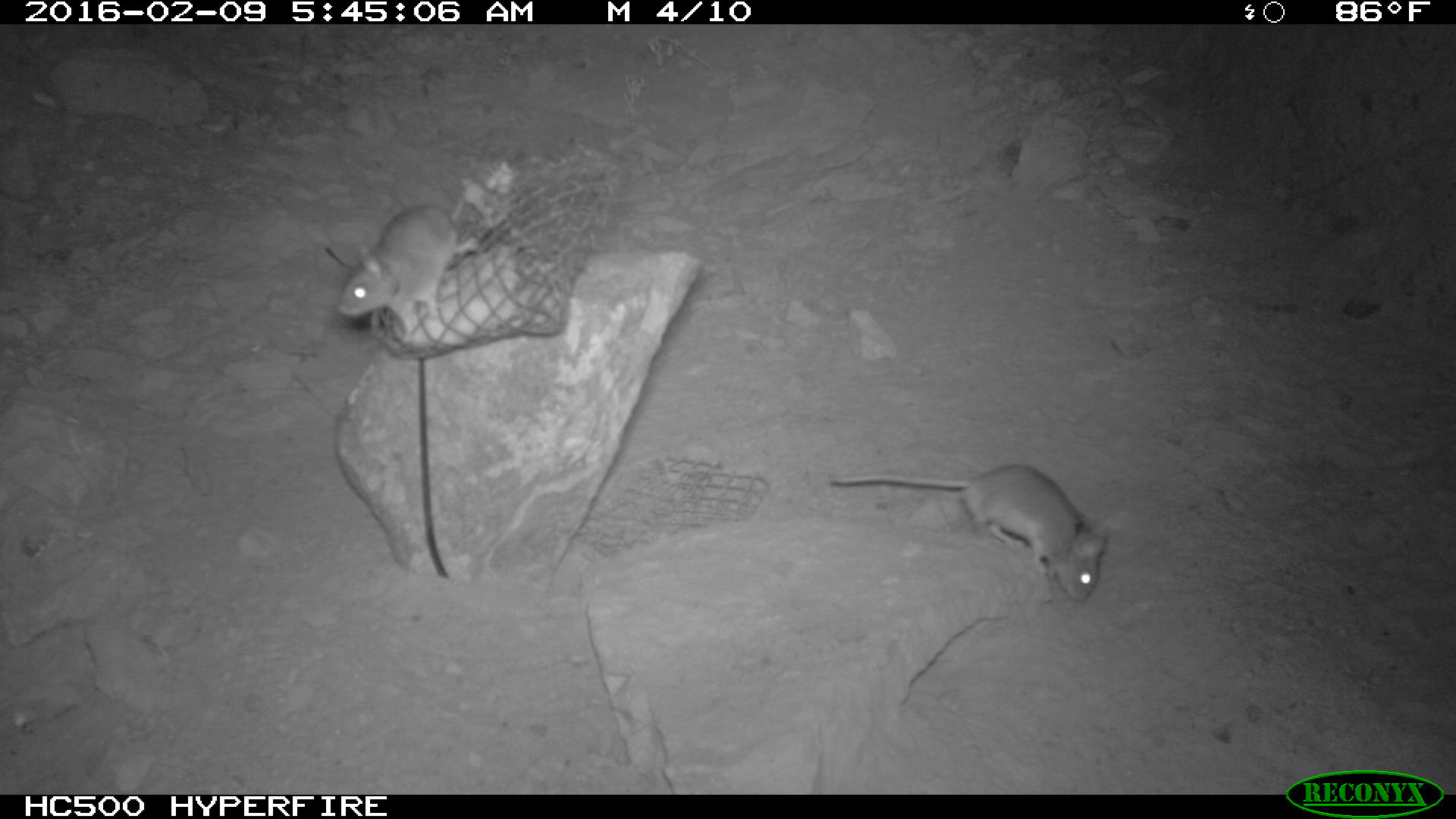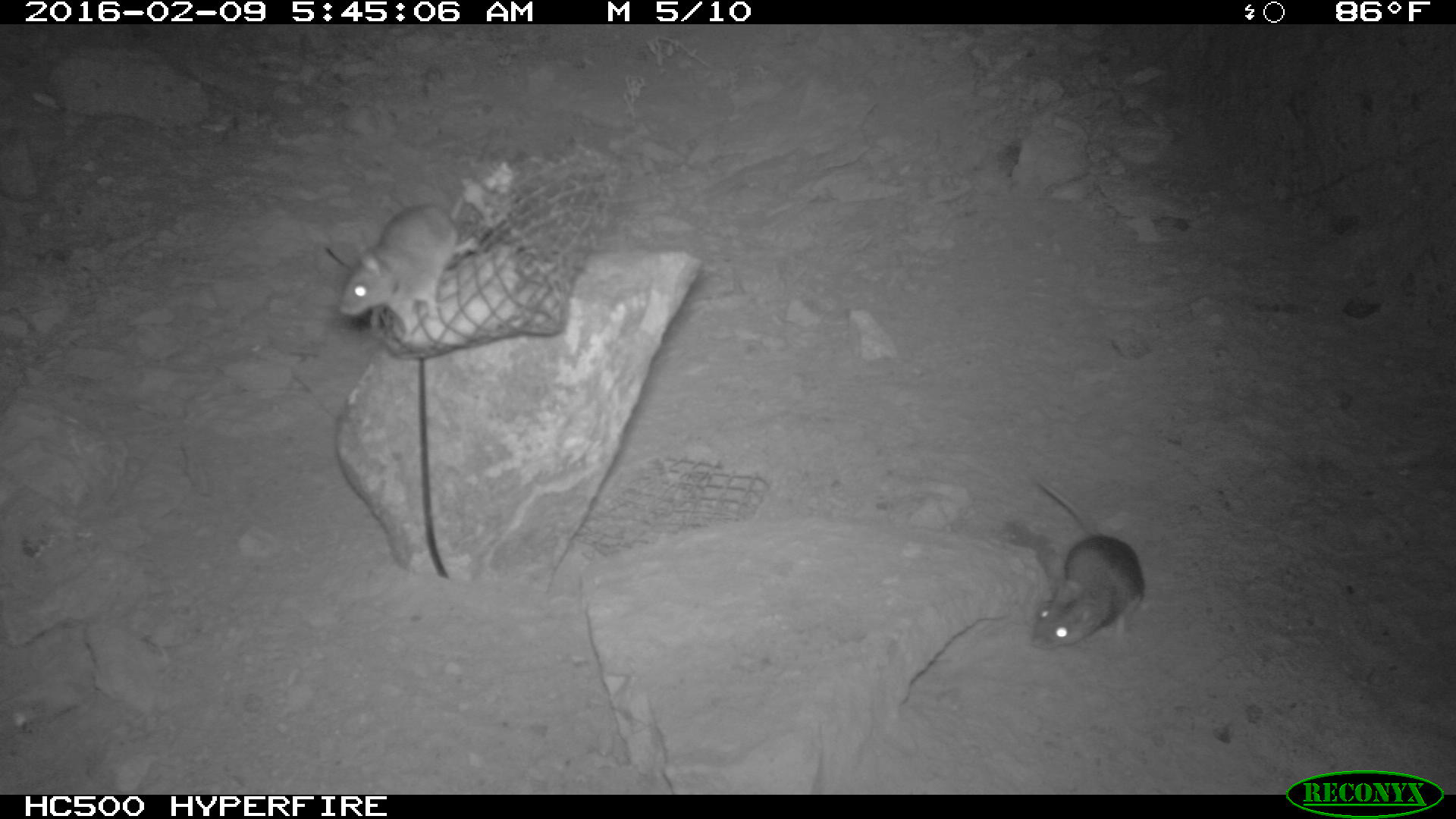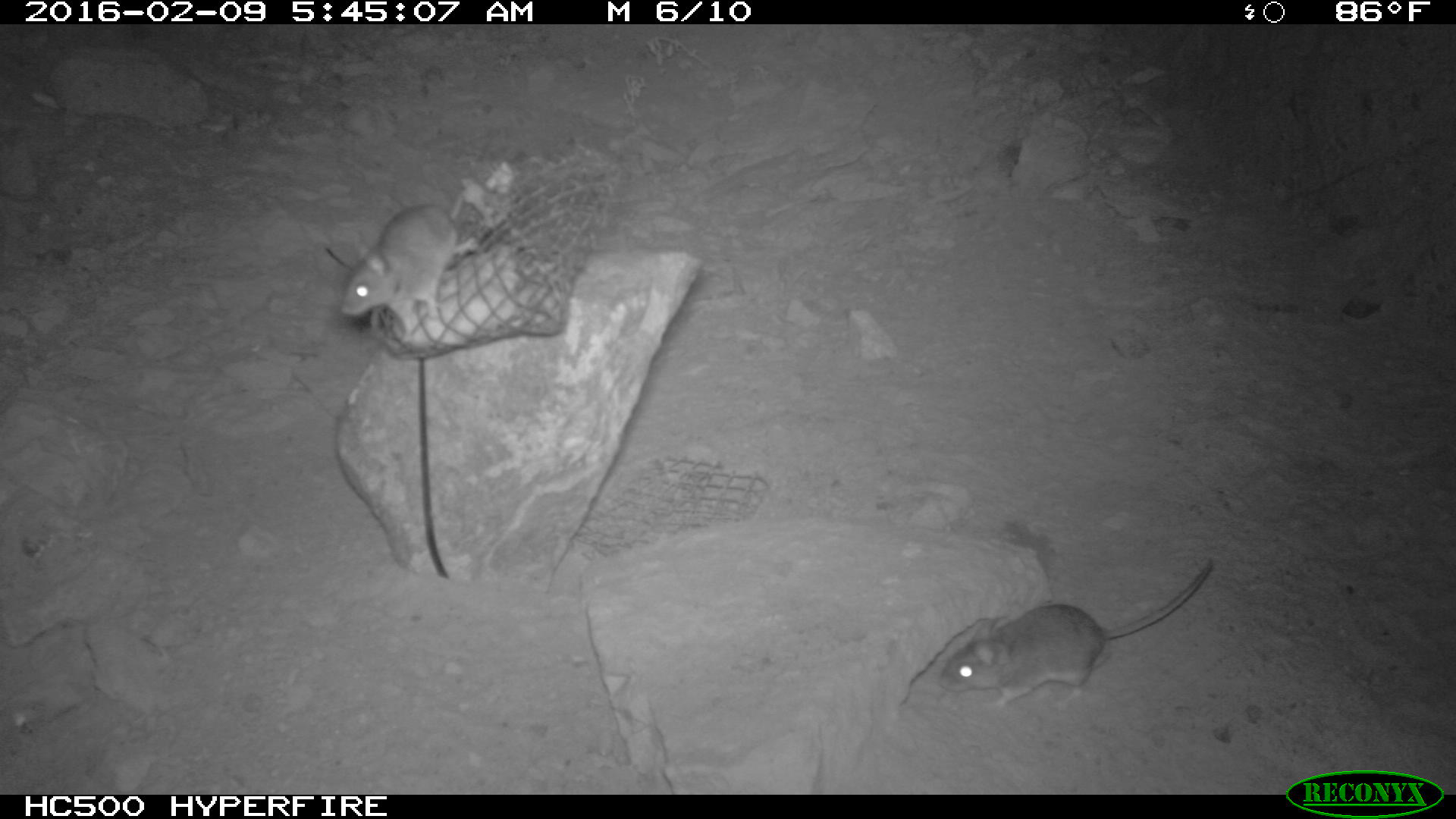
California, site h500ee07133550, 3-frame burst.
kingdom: Animalia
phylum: Chordata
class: Mammalia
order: Rodentia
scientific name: Rodentia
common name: rodent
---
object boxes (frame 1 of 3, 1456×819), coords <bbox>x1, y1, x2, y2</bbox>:
rodent: <bbox>829, 462, 1106, 599</bbox>; <bbox>337, 194, 481, 343</bbox>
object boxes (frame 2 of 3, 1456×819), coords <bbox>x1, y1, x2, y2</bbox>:
rodent: <bbox>1031, 474, 1144, 649</bbox>; <bbox>338, 196, 466, 343</bbox>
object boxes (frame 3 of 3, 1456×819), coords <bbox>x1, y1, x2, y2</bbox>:
rodent: <bbox>935, 557, 1211, 707</bbox>; <bbox>340, 183, 505, 342</bbox>